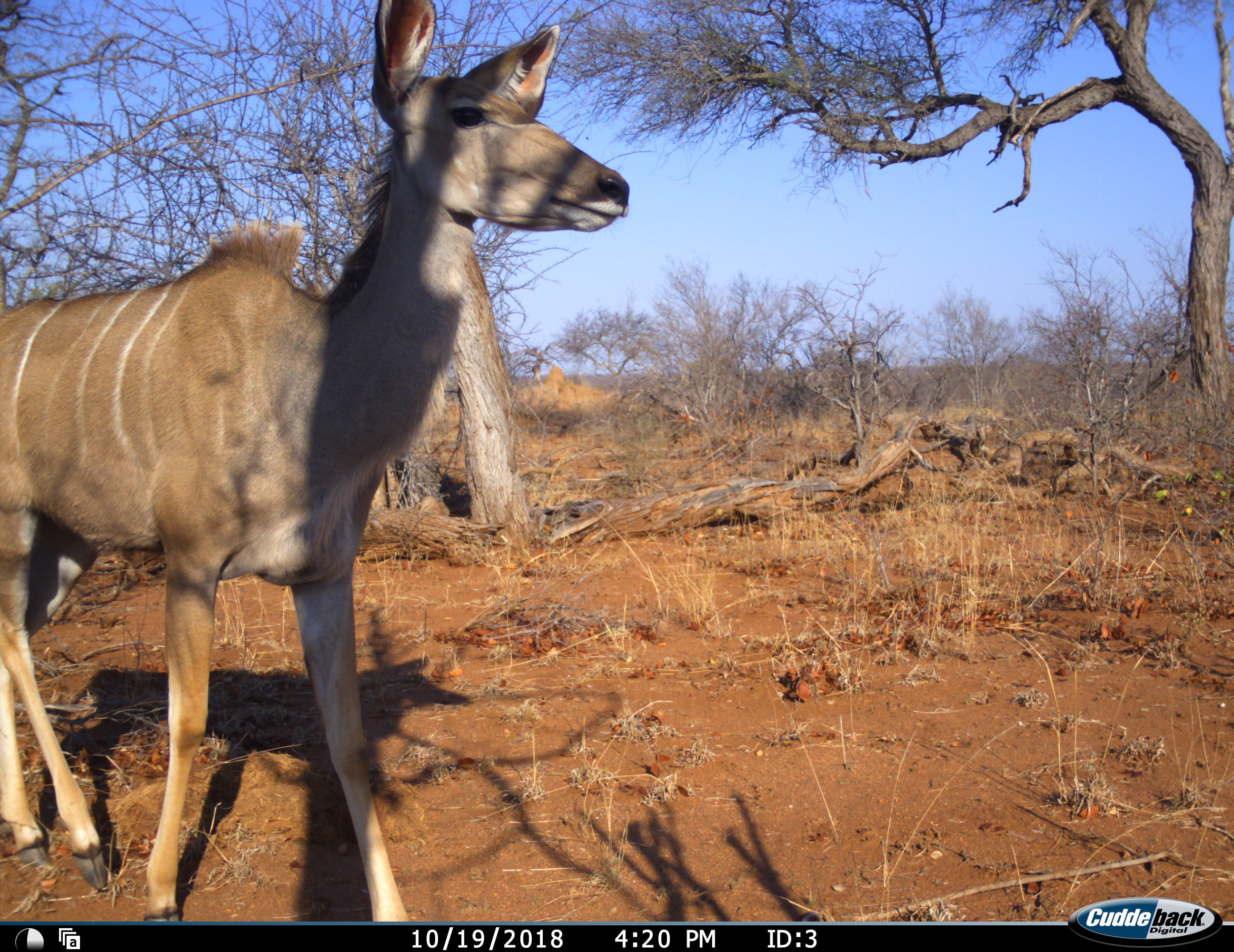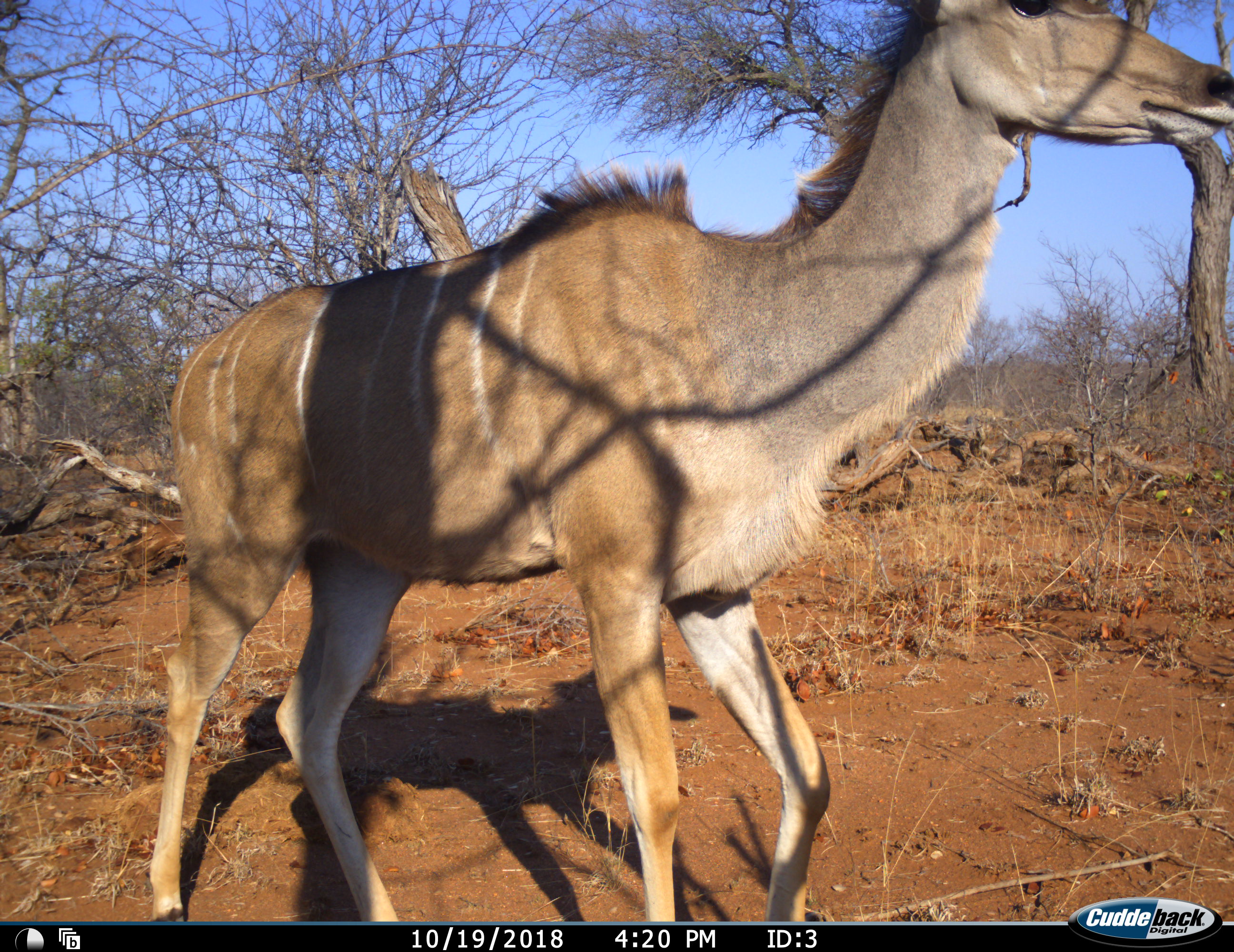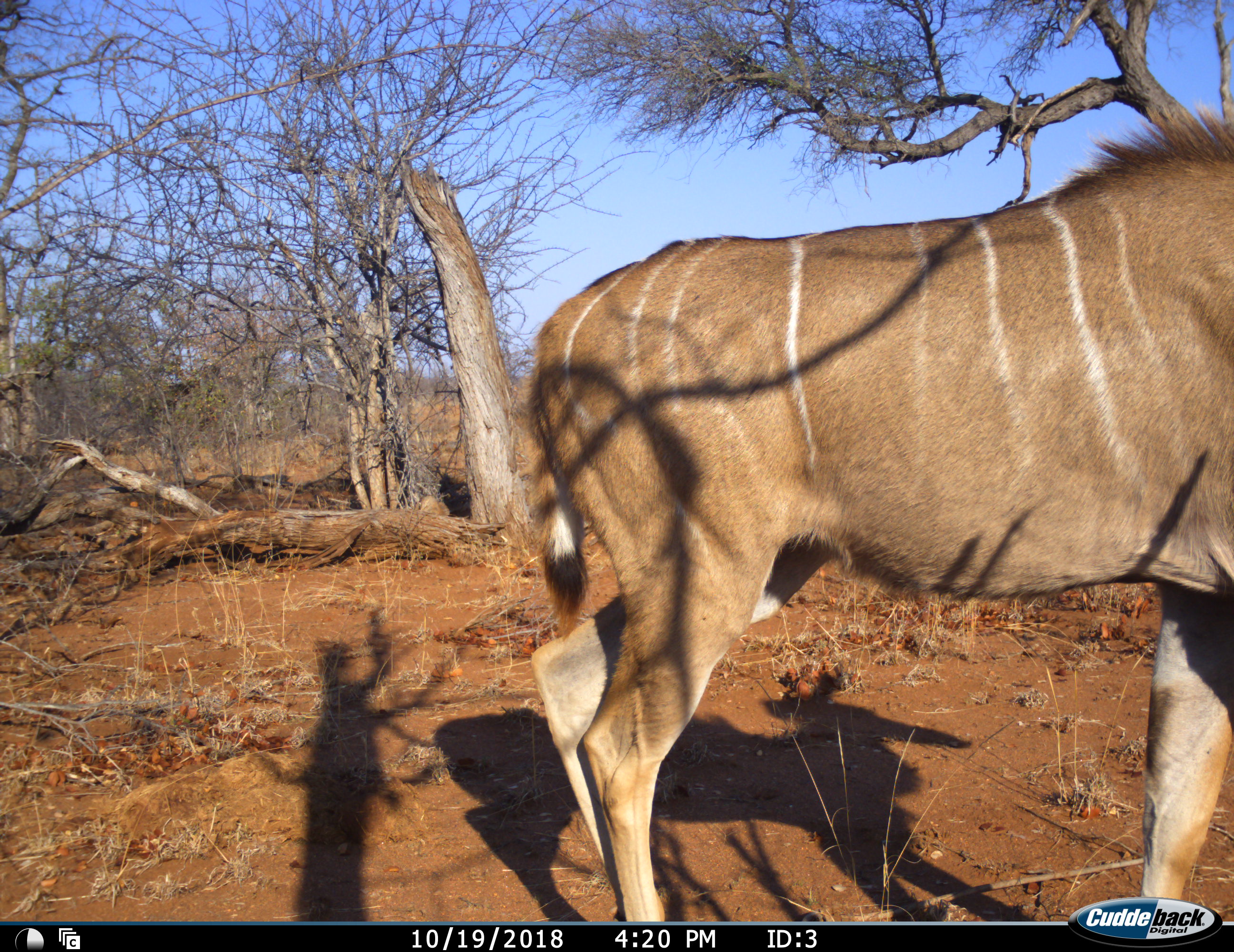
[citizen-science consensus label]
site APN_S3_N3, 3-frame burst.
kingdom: Animalia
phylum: Chordata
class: Mammalia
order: Artiodactyla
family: Bovidae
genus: Tragelaphus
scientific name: Tragelaphus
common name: kudu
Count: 1.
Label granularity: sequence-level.